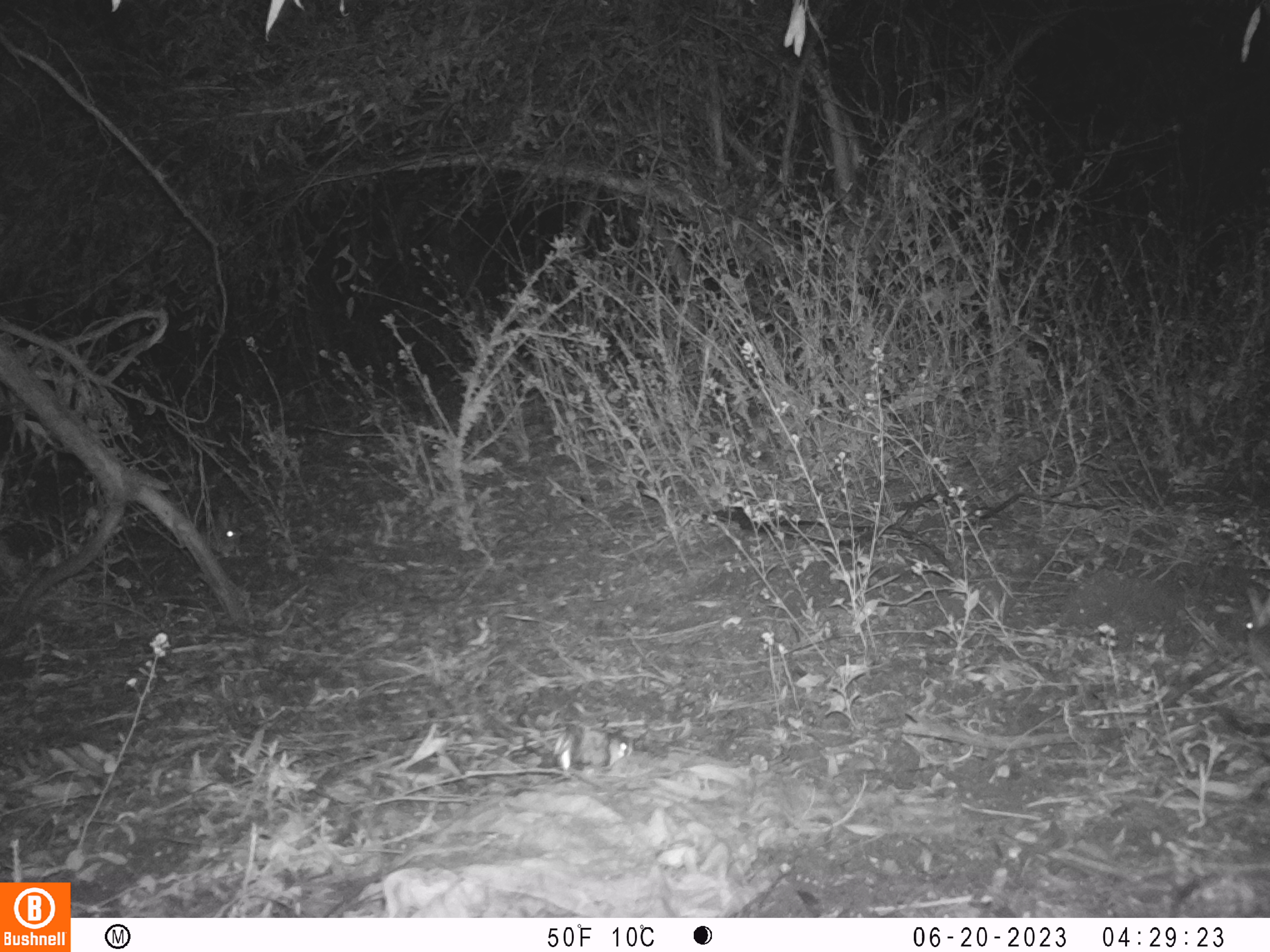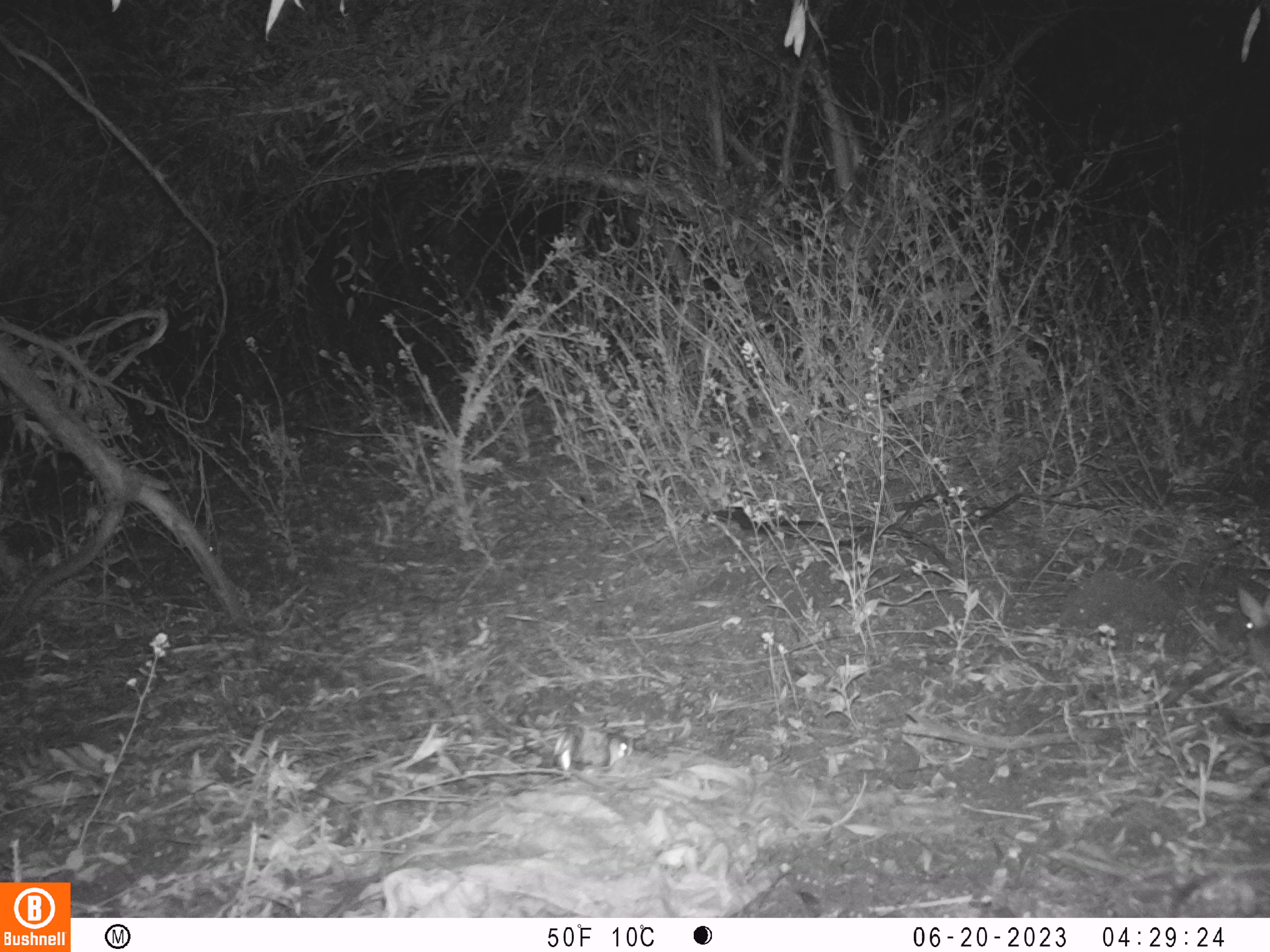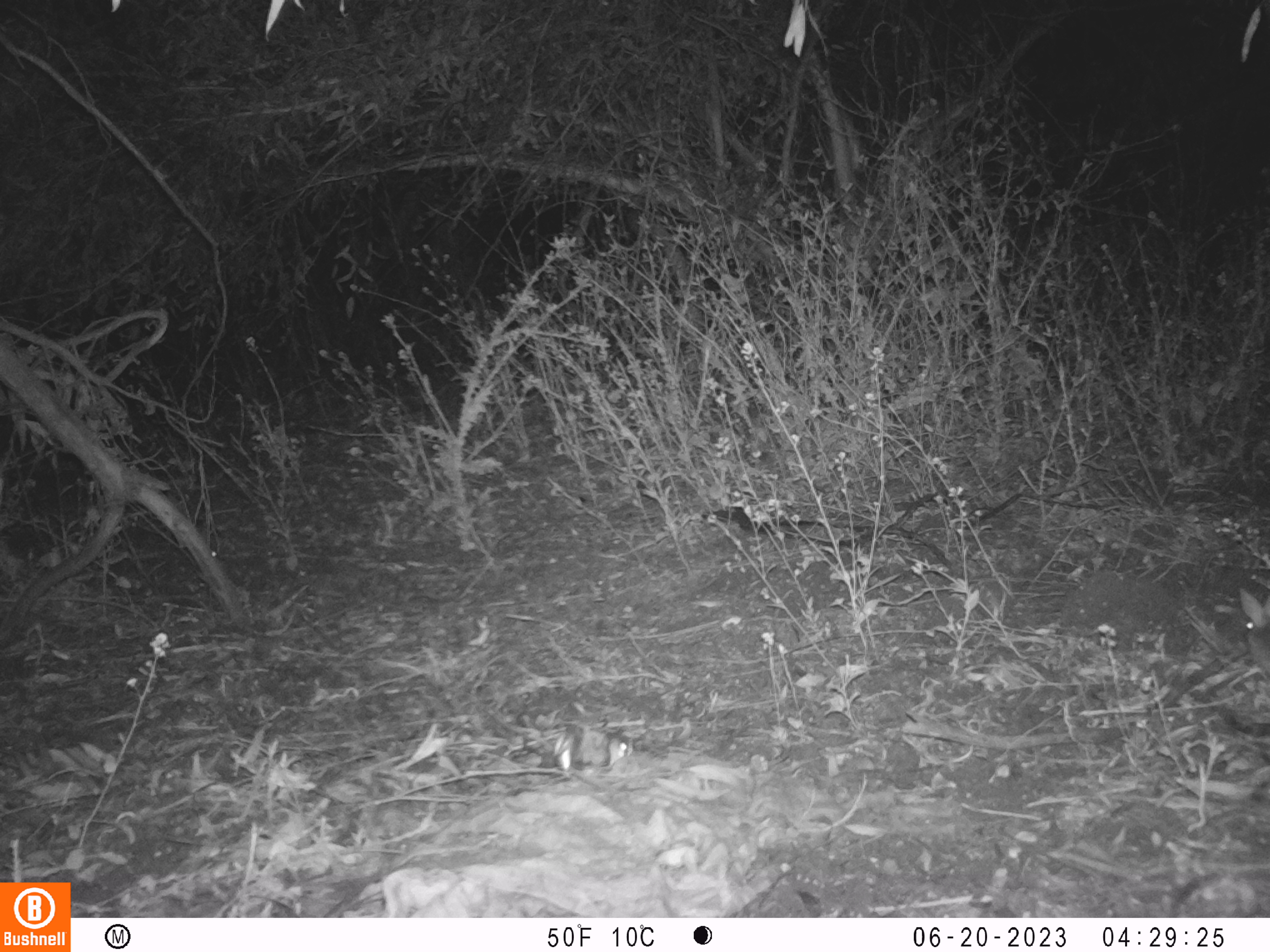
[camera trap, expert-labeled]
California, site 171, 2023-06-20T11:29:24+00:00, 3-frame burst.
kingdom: Animalia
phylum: Chordata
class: Mammalia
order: Lagomorpha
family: Leporidae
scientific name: Leporidae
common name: rabbit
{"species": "rabbit (Leporidae)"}